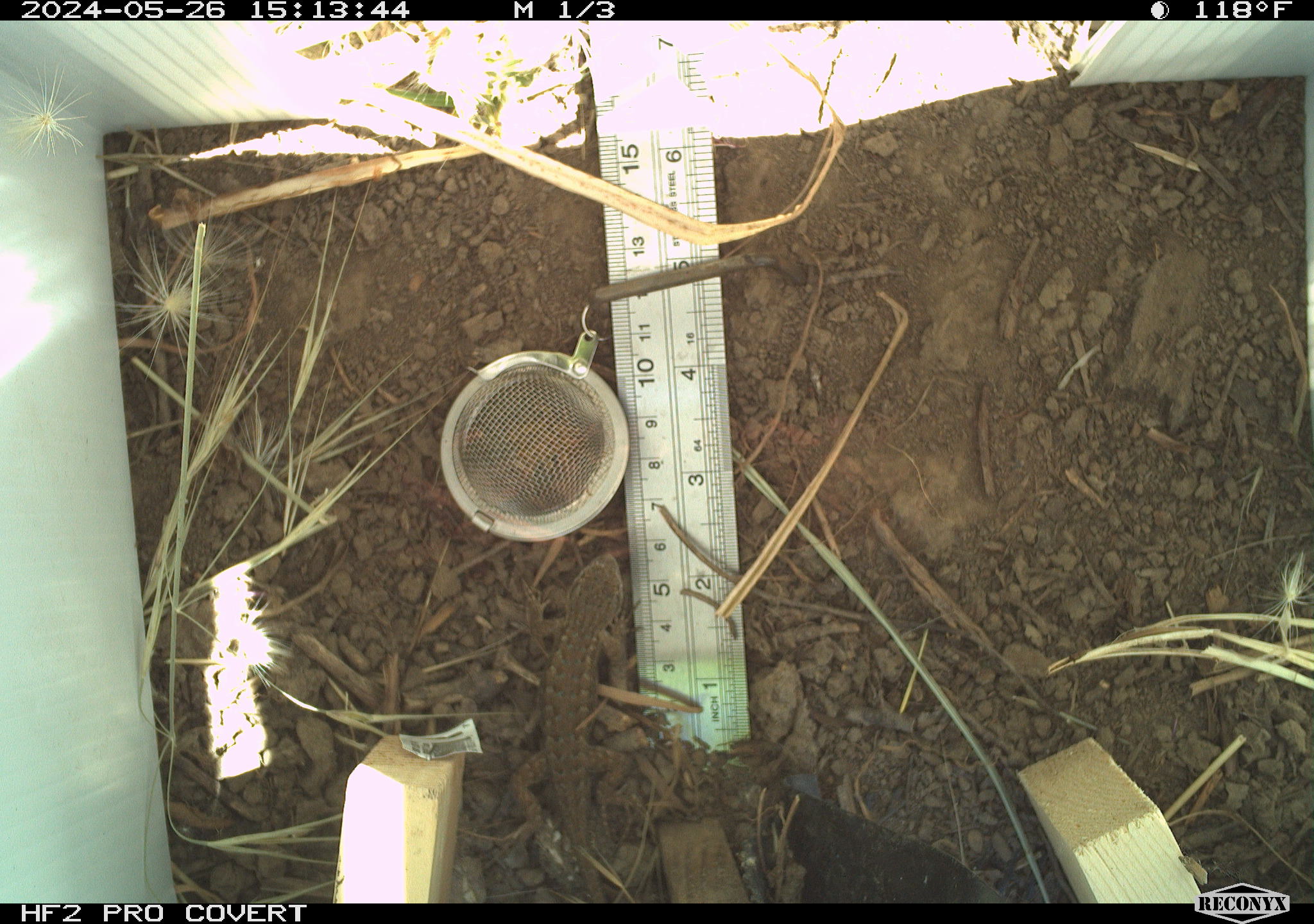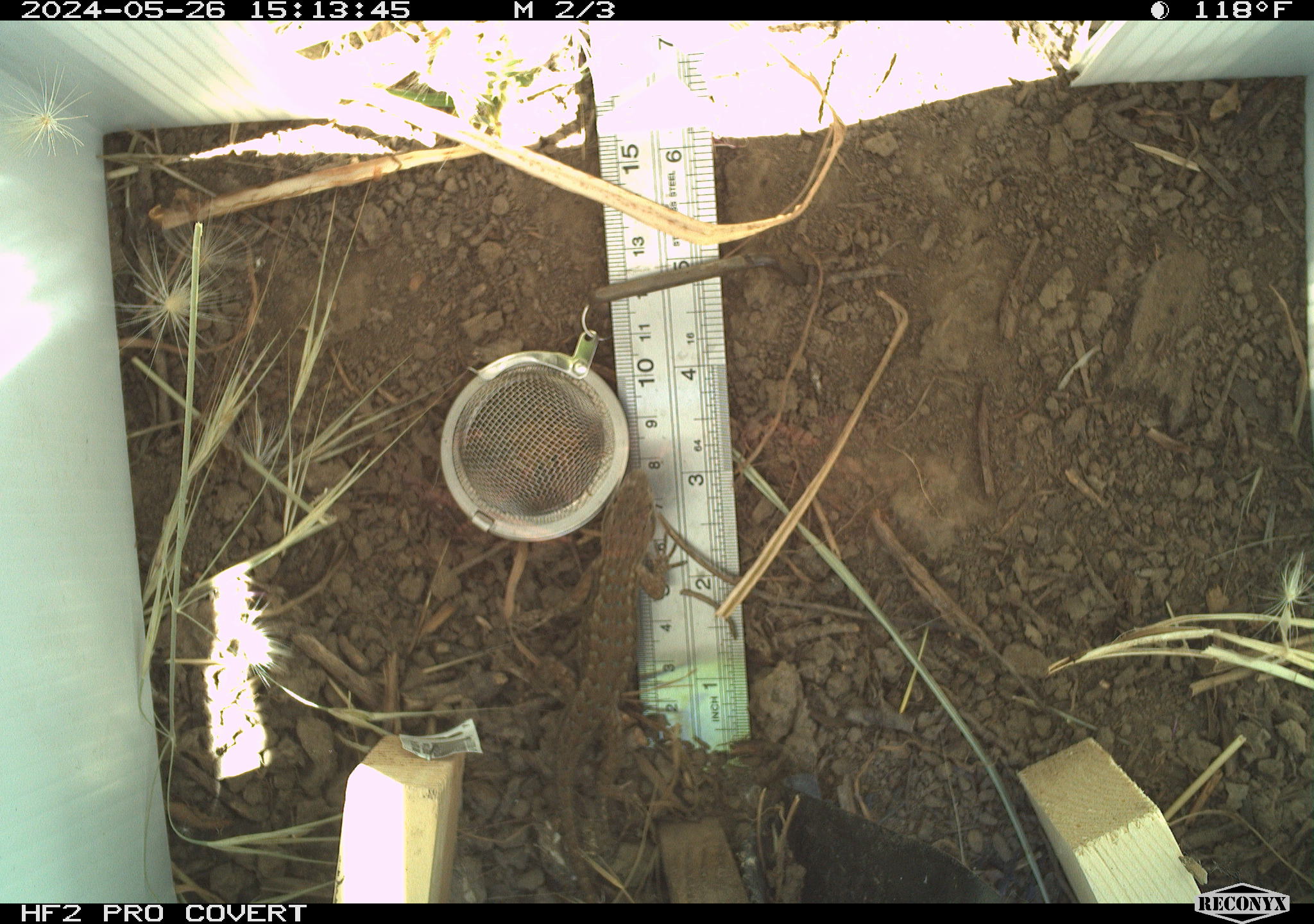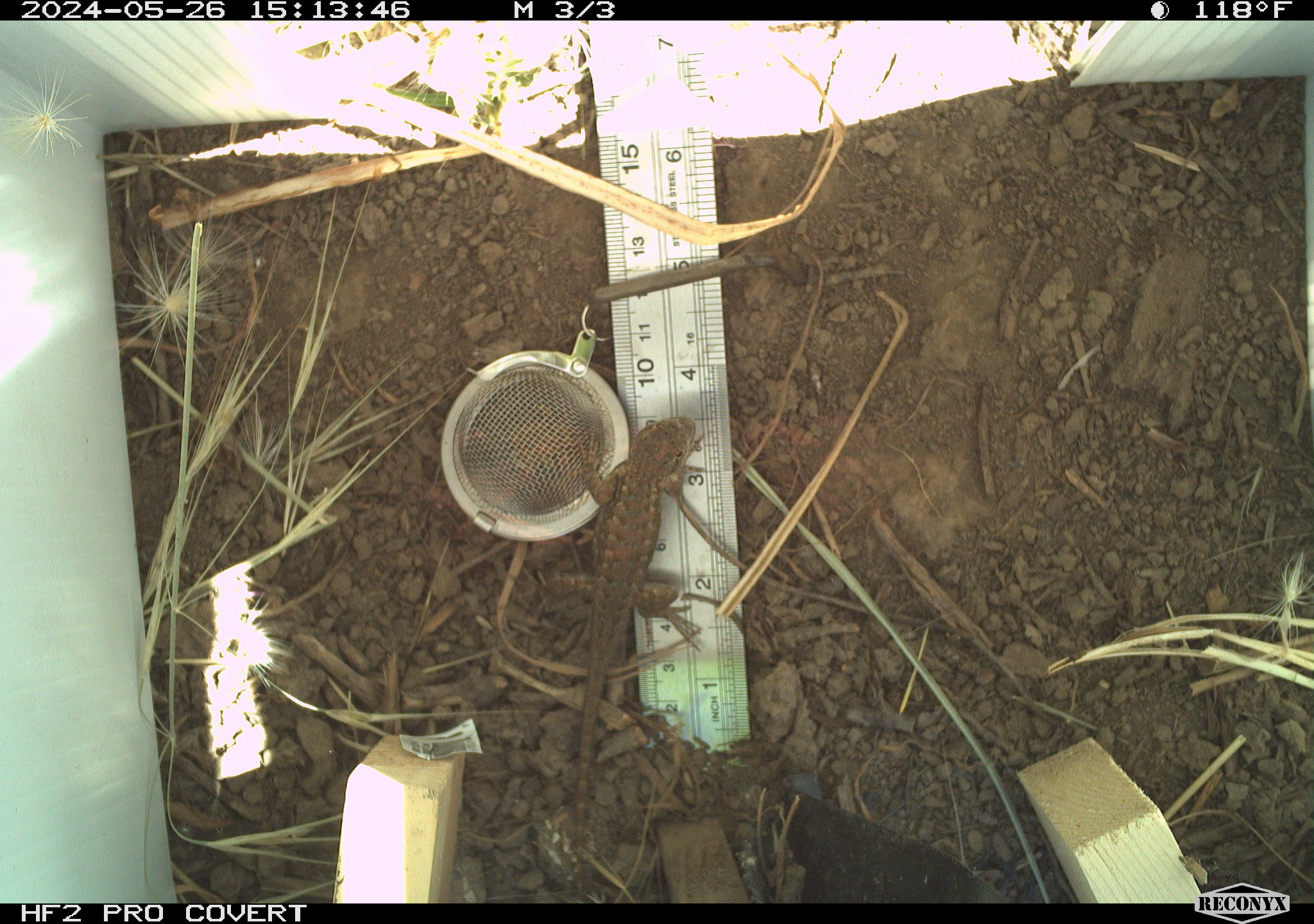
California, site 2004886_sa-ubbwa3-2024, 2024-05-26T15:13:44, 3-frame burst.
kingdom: Animalia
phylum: Chordata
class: Reptilia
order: Squamata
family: Phrynosomatidae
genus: Sceloporus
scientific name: Sceloporus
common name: spiny lizards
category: sceloporus species